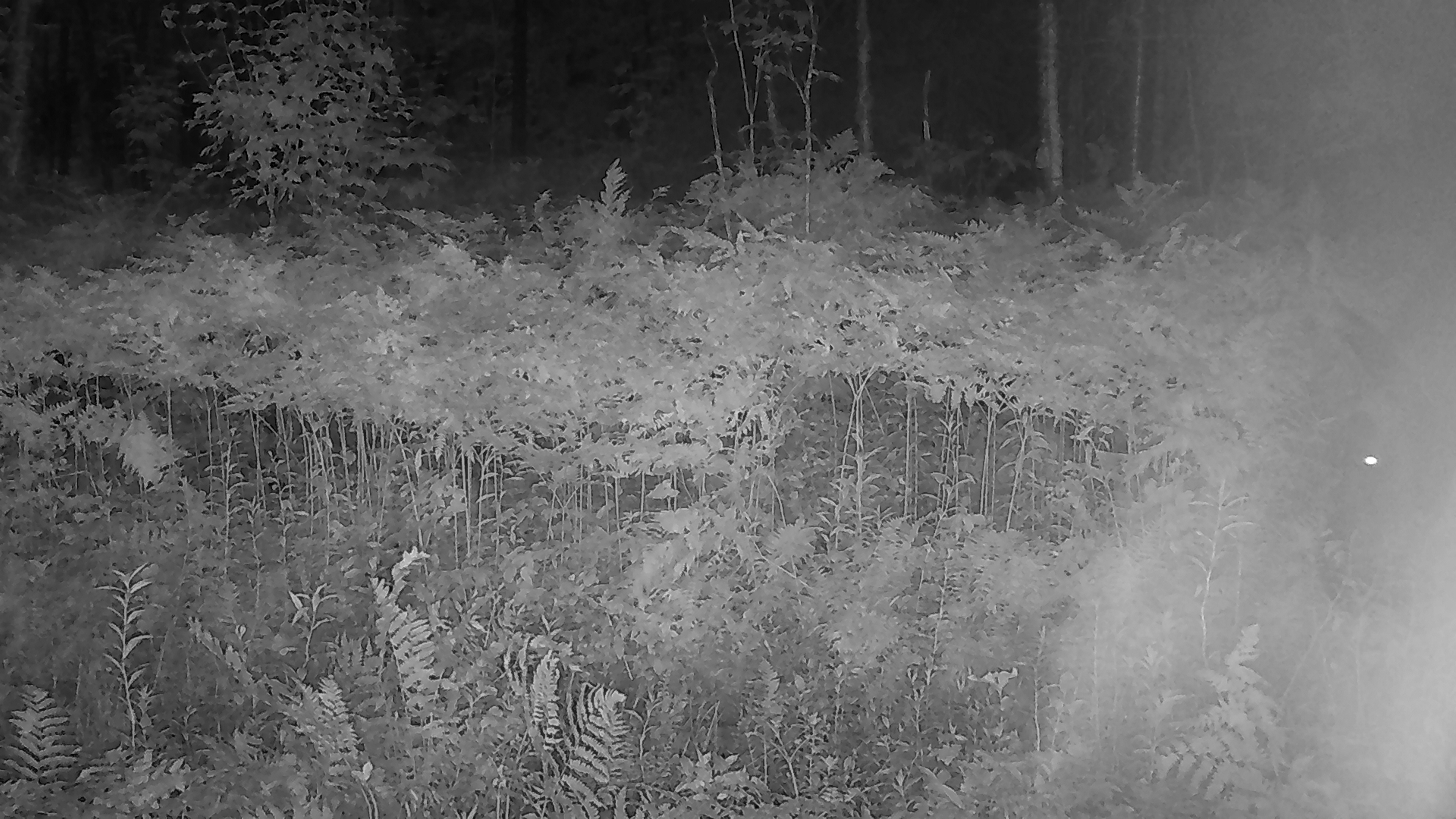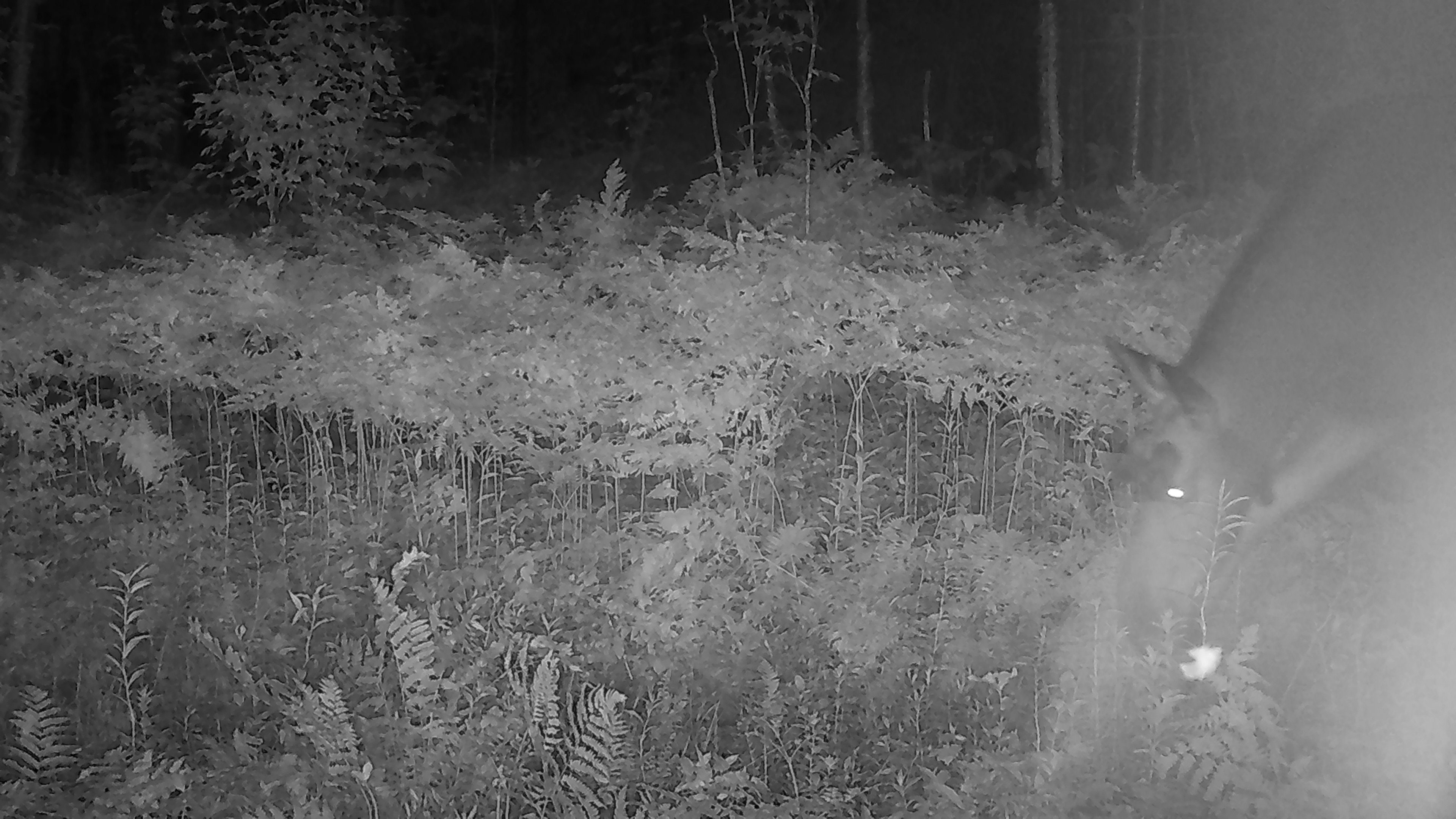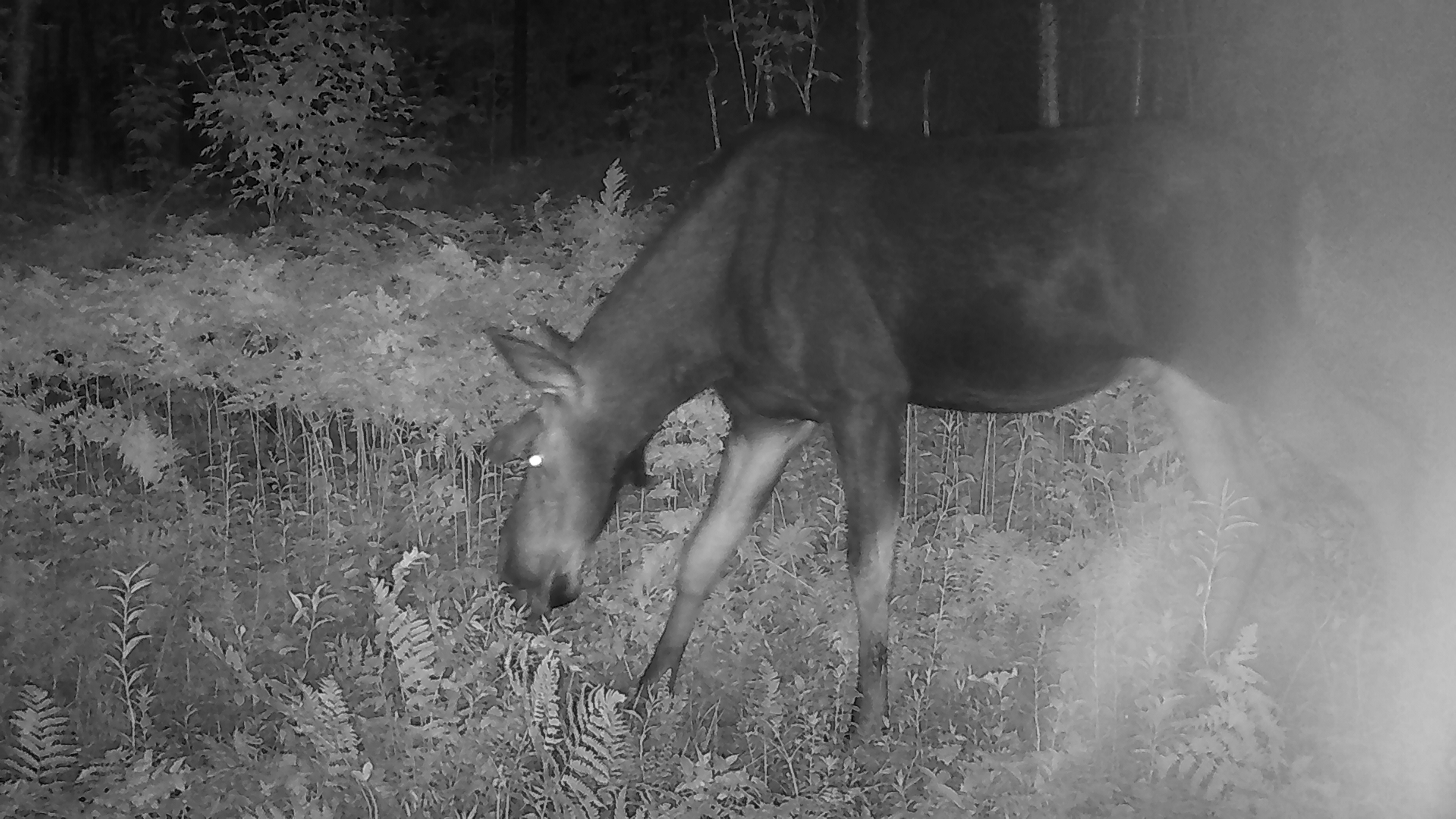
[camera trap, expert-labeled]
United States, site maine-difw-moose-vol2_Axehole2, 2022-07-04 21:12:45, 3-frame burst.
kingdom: Animalia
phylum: Chordata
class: Mammalia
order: Artiodactyla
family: Cervidae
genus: Alces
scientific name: Alces alces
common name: moose